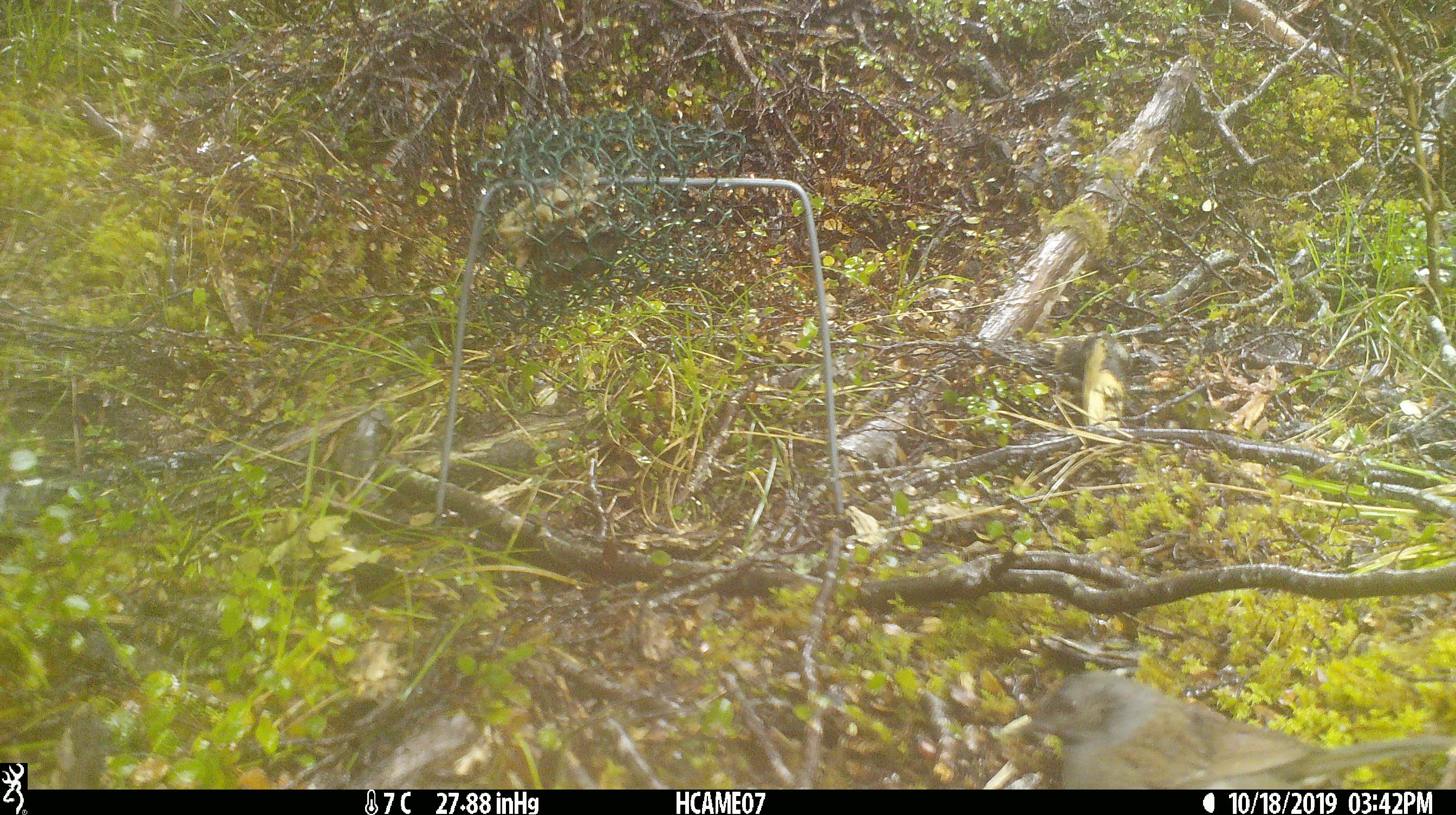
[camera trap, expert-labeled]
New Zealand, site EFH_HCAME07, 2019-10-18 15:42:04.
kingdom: Animalia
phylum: Chordata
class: Aves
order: Passeriformes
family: Prunellidae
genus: Prunella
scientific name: Prunella modularis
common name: dunnock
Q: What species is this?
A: Dunnock (Prunella modularis).